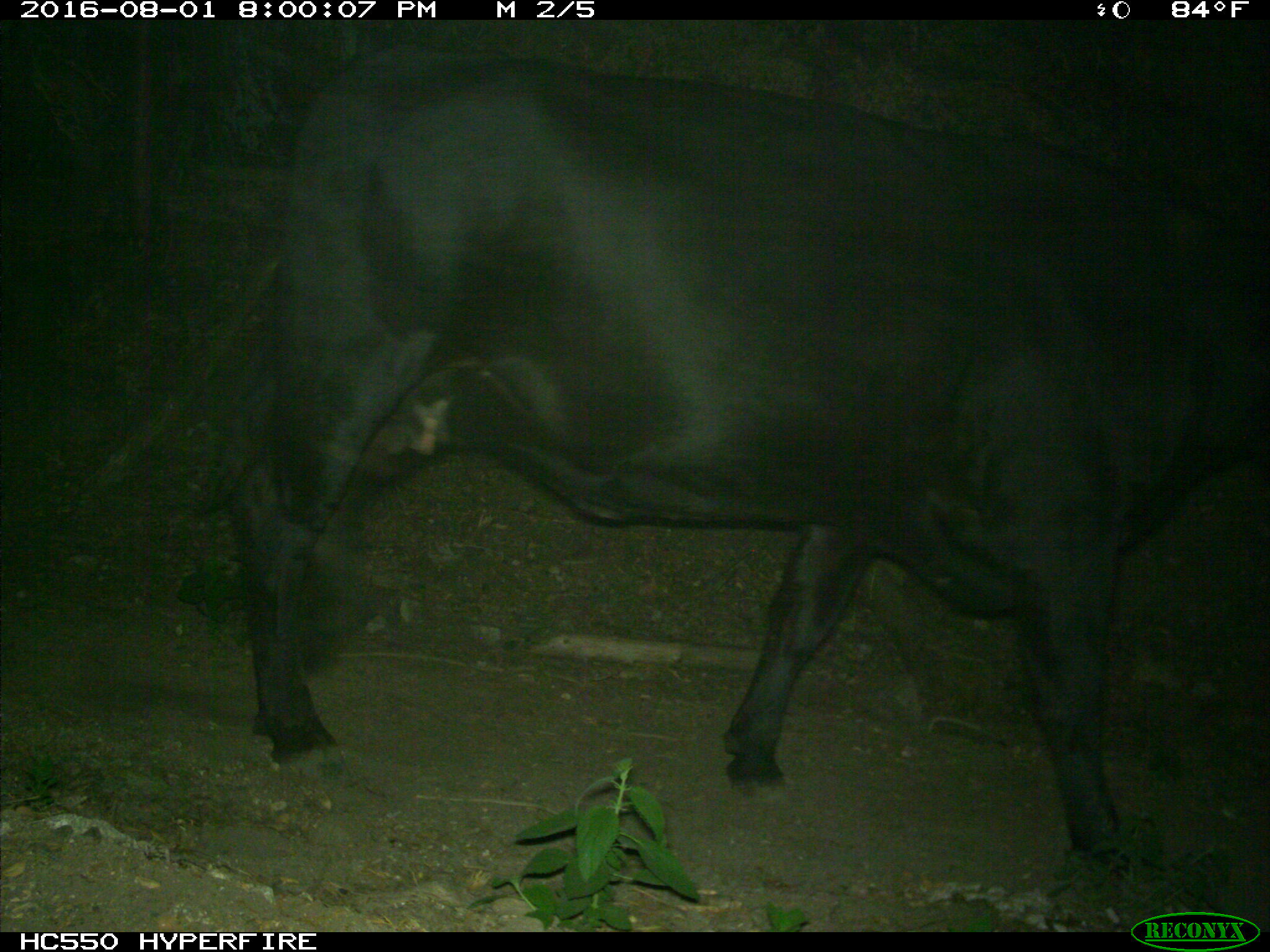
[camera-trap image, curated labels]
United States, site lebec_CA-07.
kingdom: Animalia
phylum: Chordata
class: Mammalia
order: Artiodactyla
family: Bovidae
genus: Bos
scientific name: Bos taurus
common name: domestic cow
Bos taurus (domestic cow).